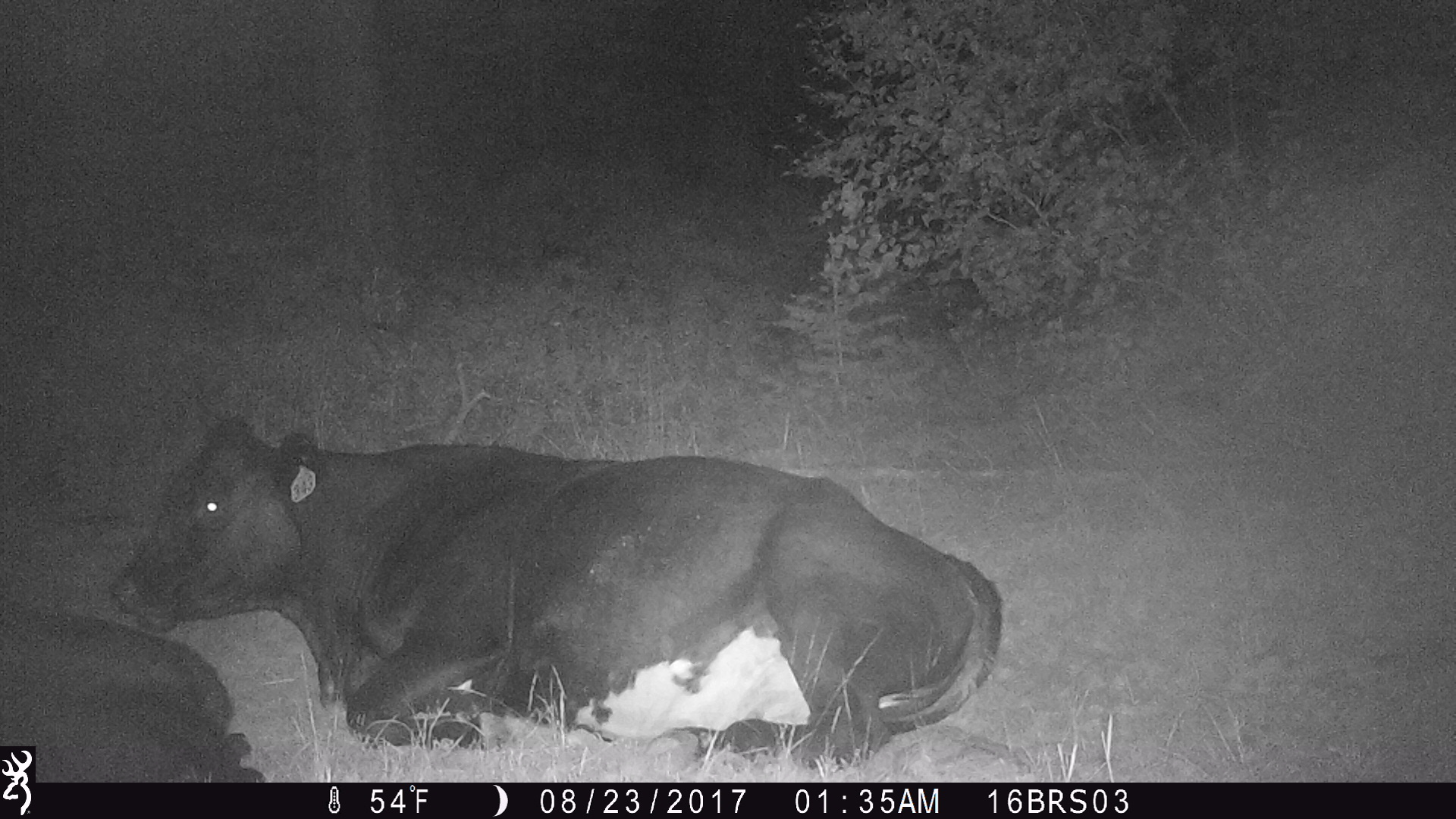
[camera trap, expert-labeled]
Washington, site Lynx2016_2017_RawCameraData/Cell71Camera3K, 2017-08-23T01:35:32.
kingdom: Animalia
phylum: Chordata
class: Mammalia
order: Artiodactyla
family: Bovidae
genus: Bos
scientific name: Bos taurus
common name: domestic cattle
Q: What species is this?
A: Domestic cattle (Bos taurus).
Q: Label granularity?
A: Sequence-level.